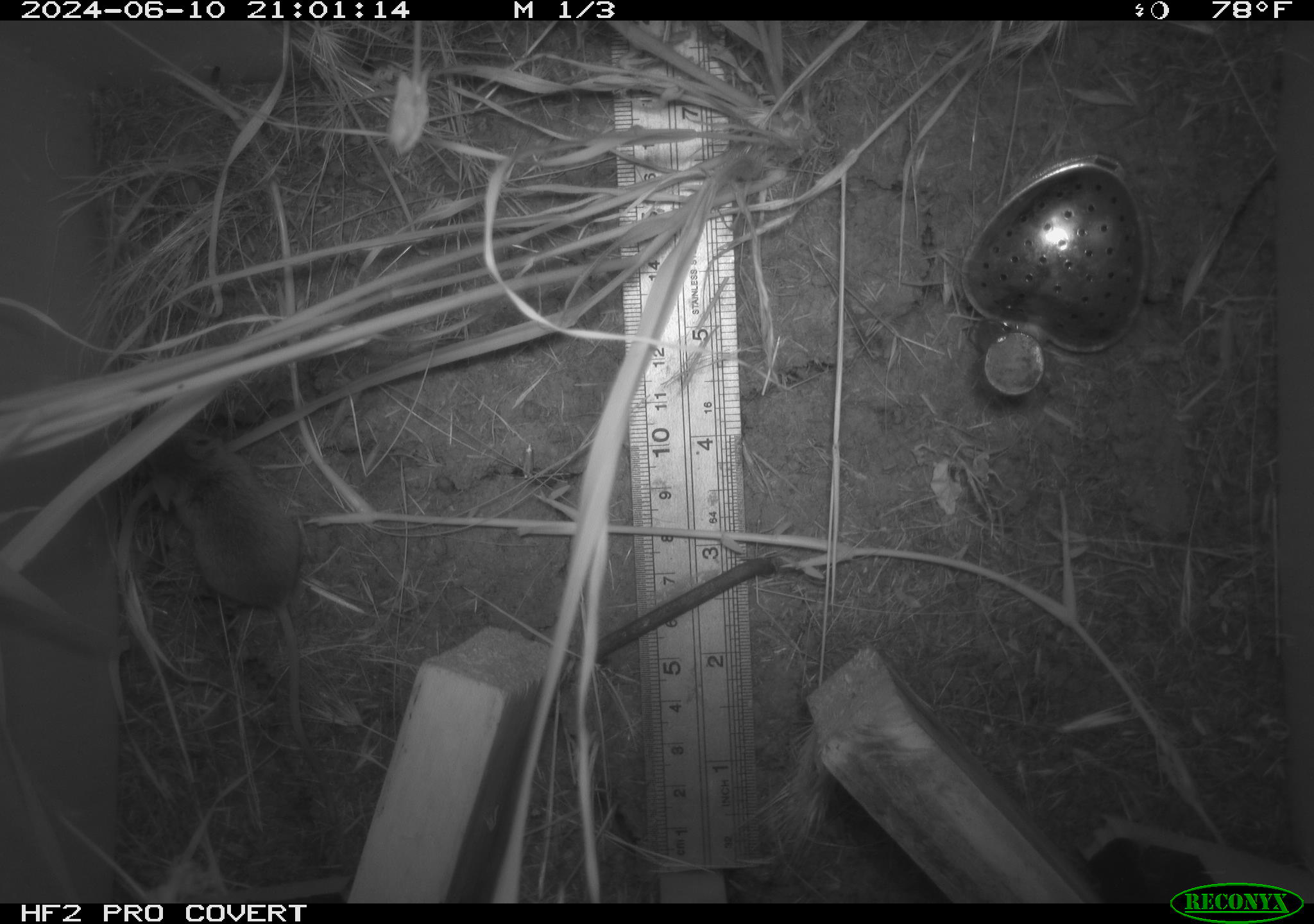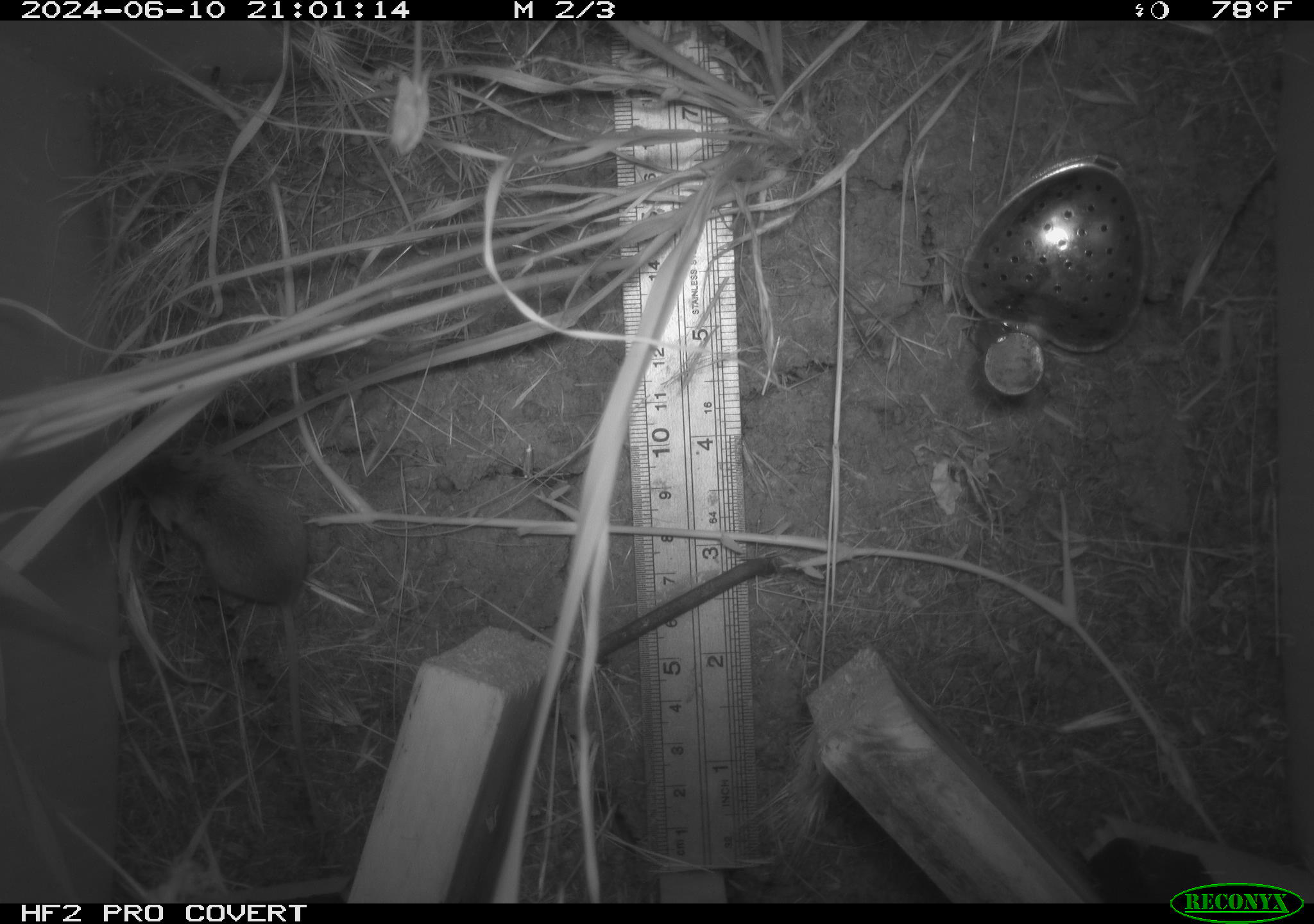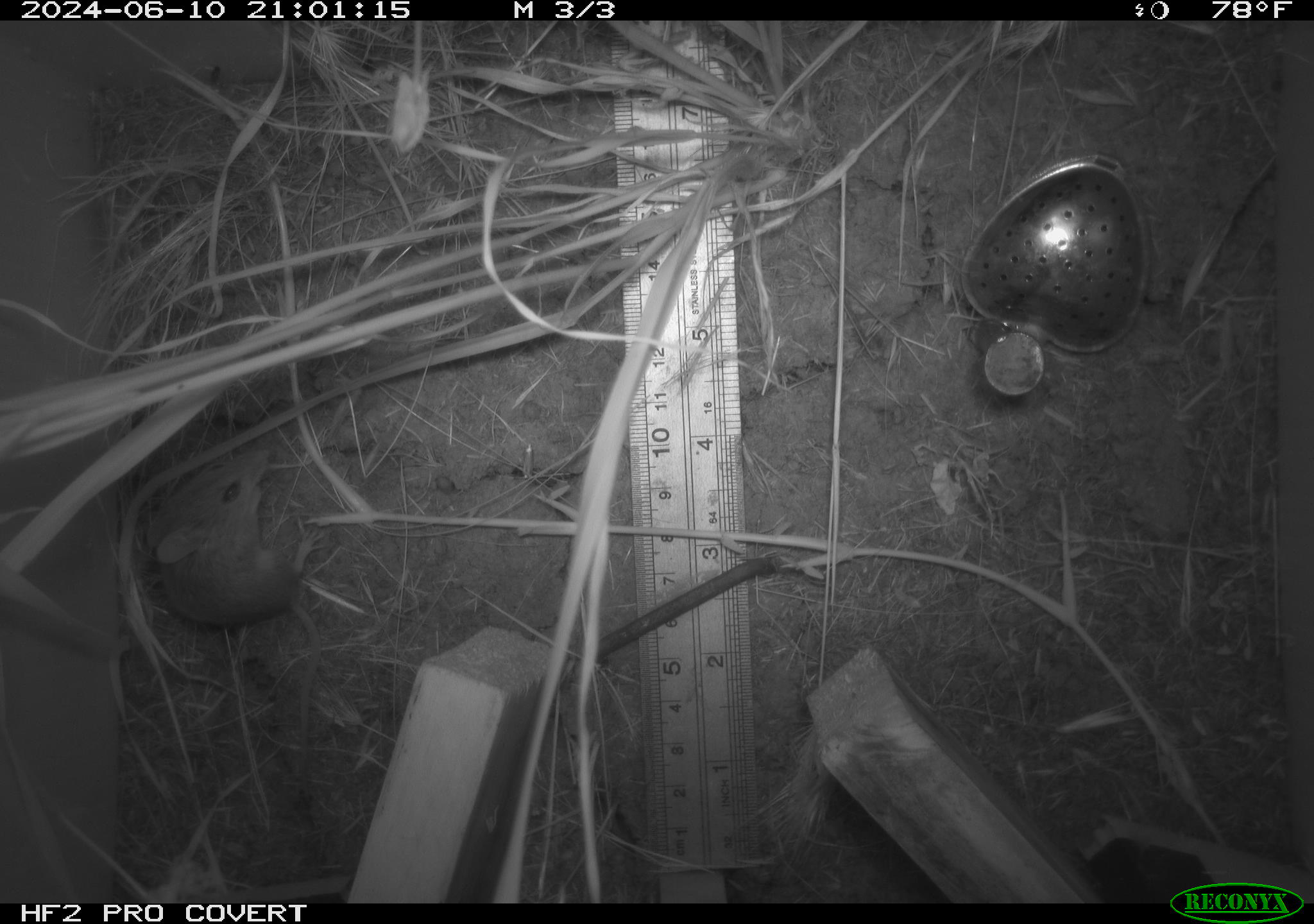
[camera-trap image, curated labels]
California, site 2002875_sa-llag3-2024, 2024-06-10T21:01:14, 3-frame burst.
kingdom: Animalia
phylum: Chordata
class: Mammalia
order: Rodentia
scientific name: Rodentia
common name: rodent